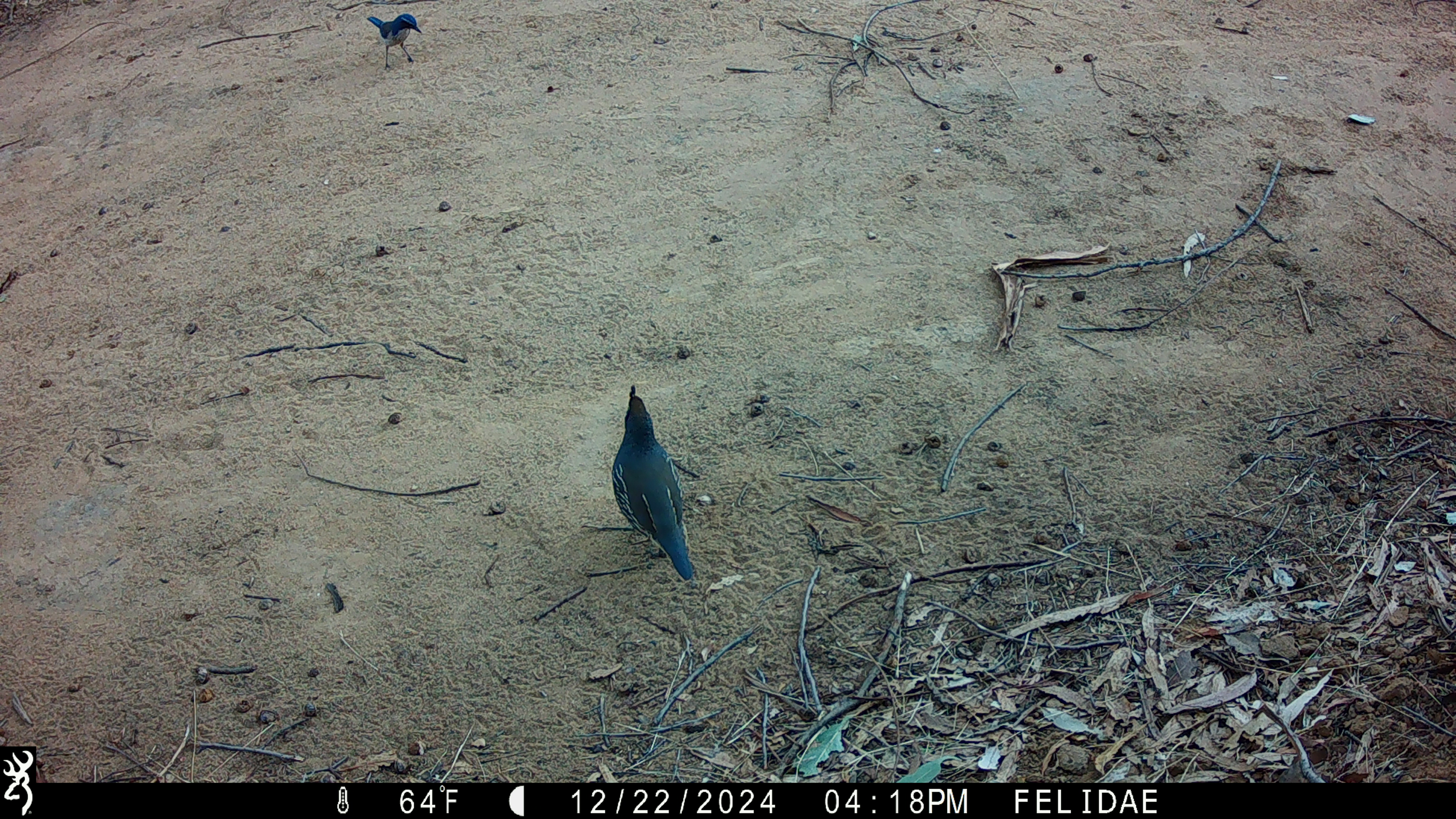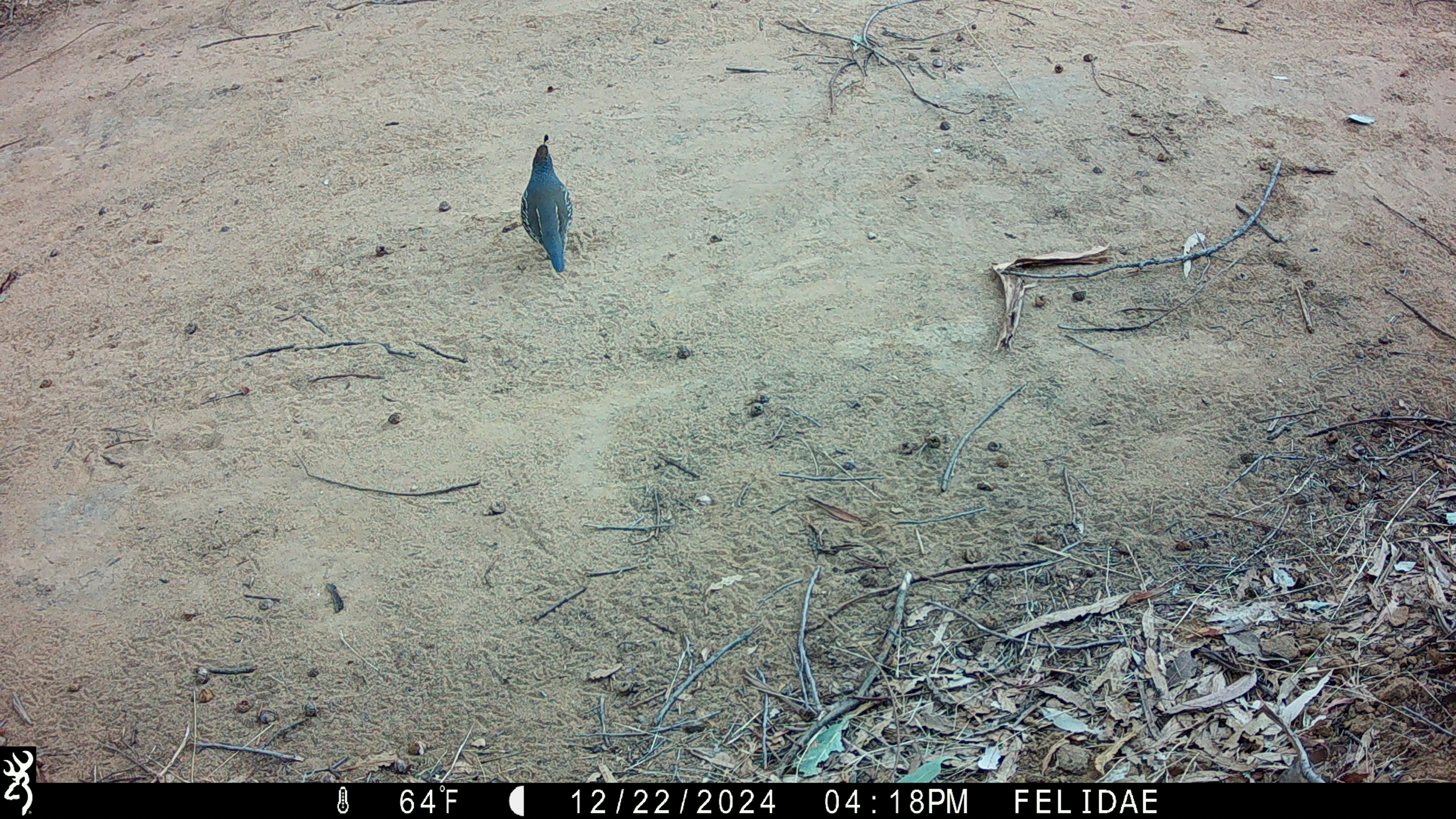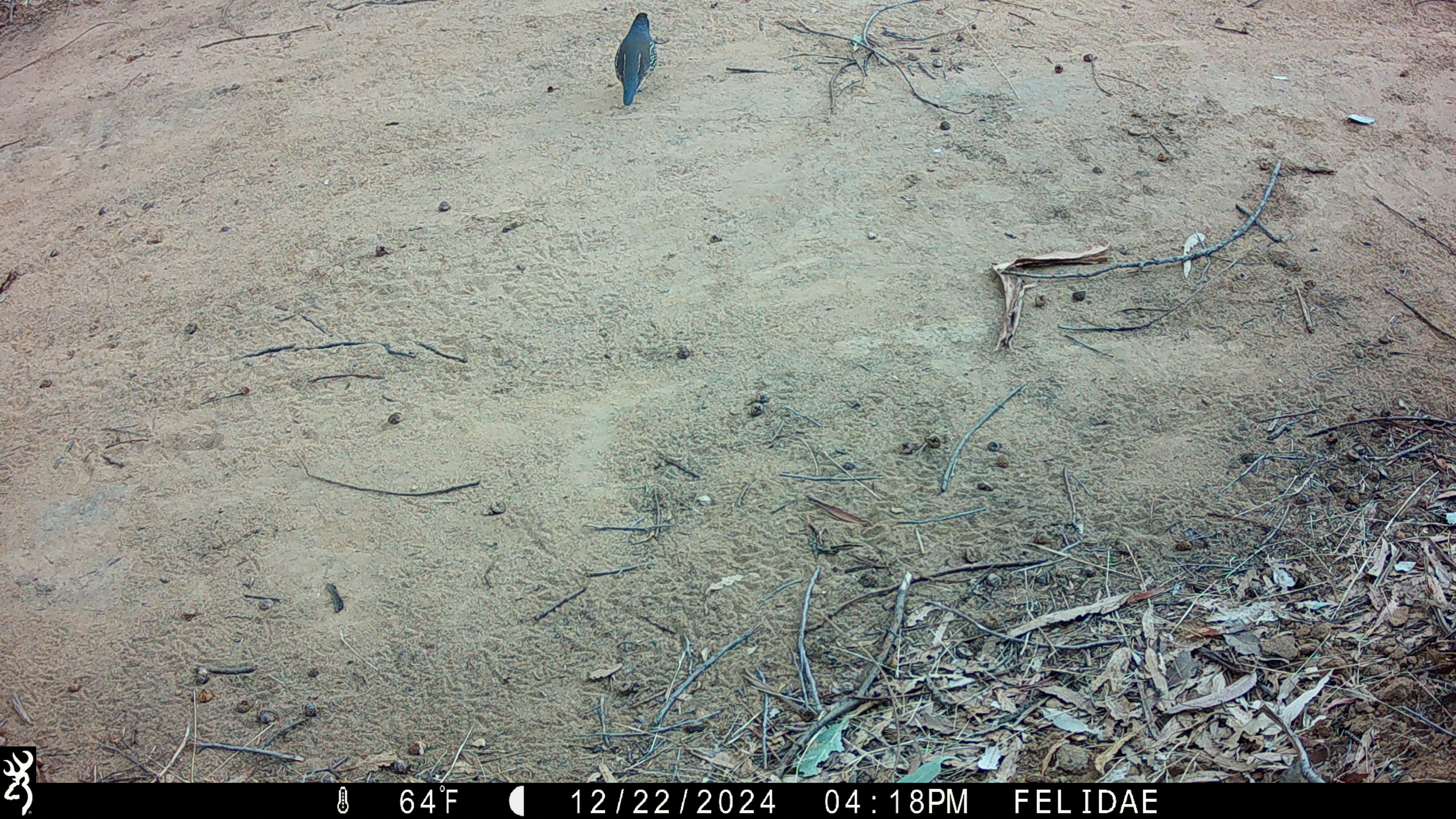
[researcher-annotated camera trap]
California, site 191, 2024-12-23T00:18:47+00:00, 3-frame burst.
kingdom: Animalia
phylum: Chordata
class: Aves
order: Passeriformes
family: Corvidae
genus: Aphelocoma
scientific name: Aphelocoma californica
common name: california scrub jay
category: western scrub-jay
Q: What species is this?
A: Western scrub-jay (california scrub jay) (Aphelocoma californica).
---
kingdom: Animalia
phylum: Chordata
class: Aves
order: Galliformes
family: Odontophoridae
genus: Callipepla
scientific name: Callipepla californica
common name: california quail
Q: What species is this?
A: California quail (Callipepla californica).